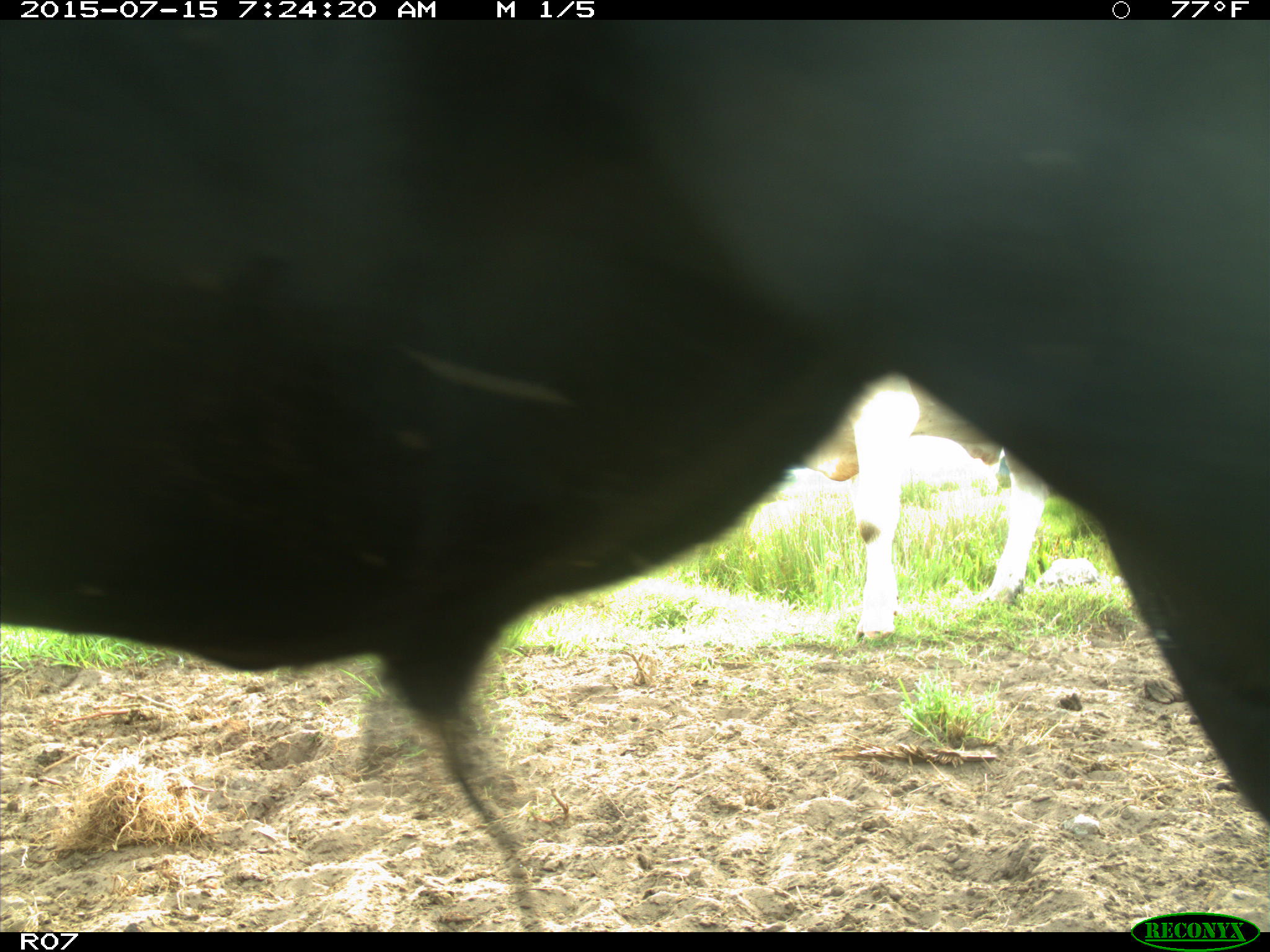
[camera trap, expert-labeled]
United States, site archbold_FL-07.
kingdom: Animalia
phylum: Chordata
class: Mammalia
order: Artiodactyla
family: Bovidae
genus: Bos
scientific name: Bos taurus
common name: domestic cow